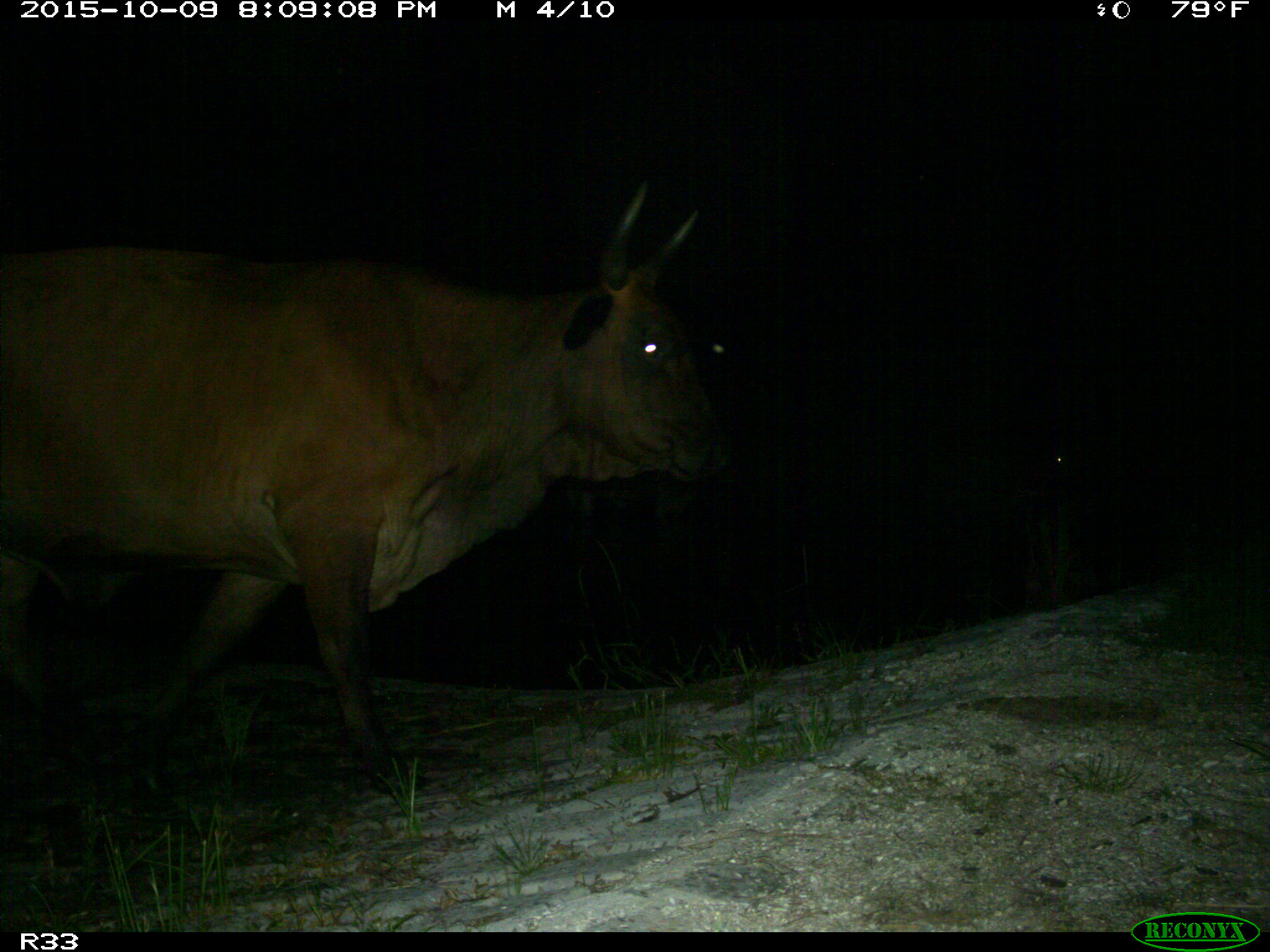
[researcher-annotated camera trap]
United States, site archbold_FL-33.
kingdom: Animalia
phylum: Chordata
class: Mammalia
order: Artiodactyla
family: Bovidae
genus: Bos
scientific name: Bos taurus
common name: domestic cow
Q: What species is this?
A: Bos taurus (domestic cow).